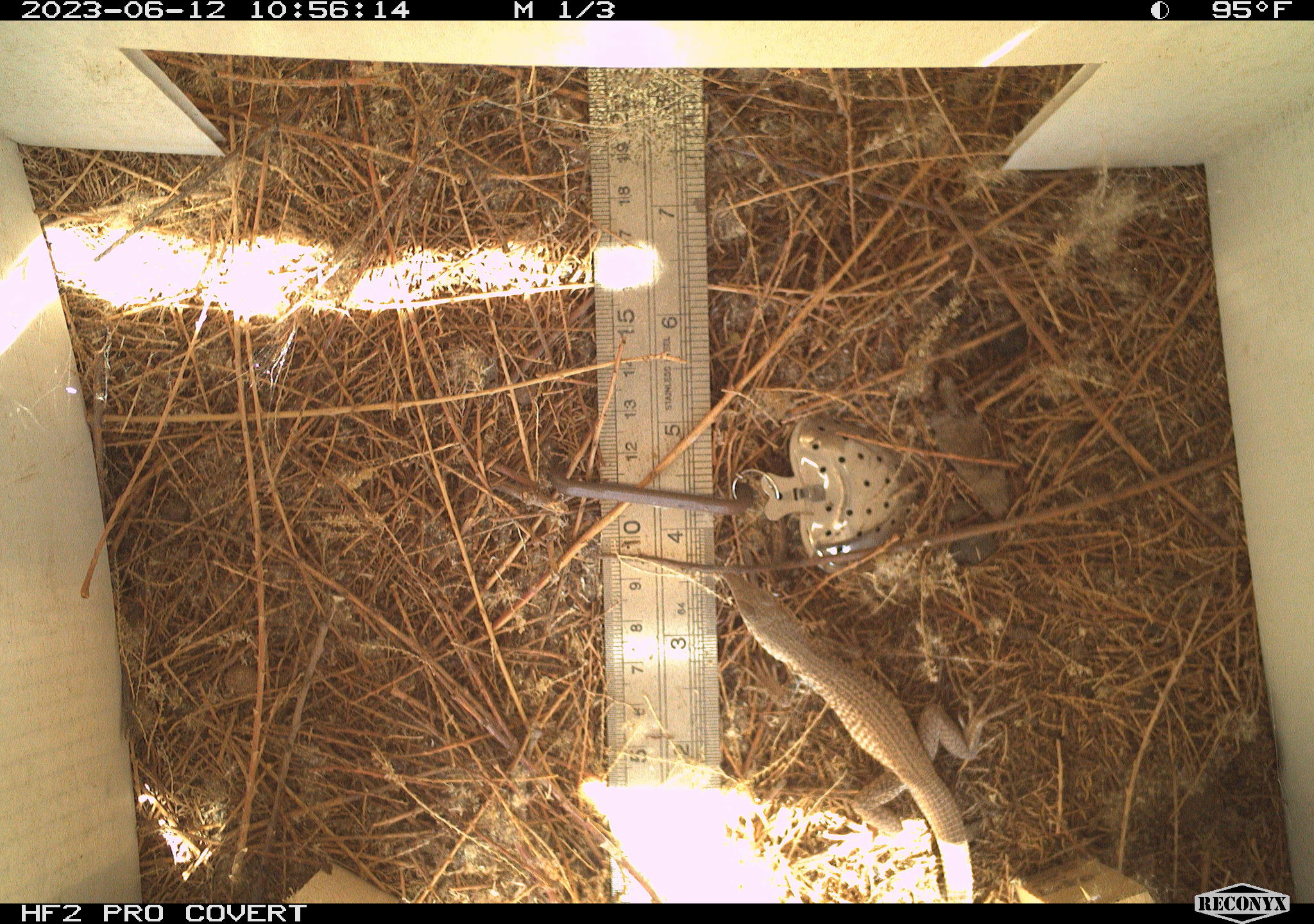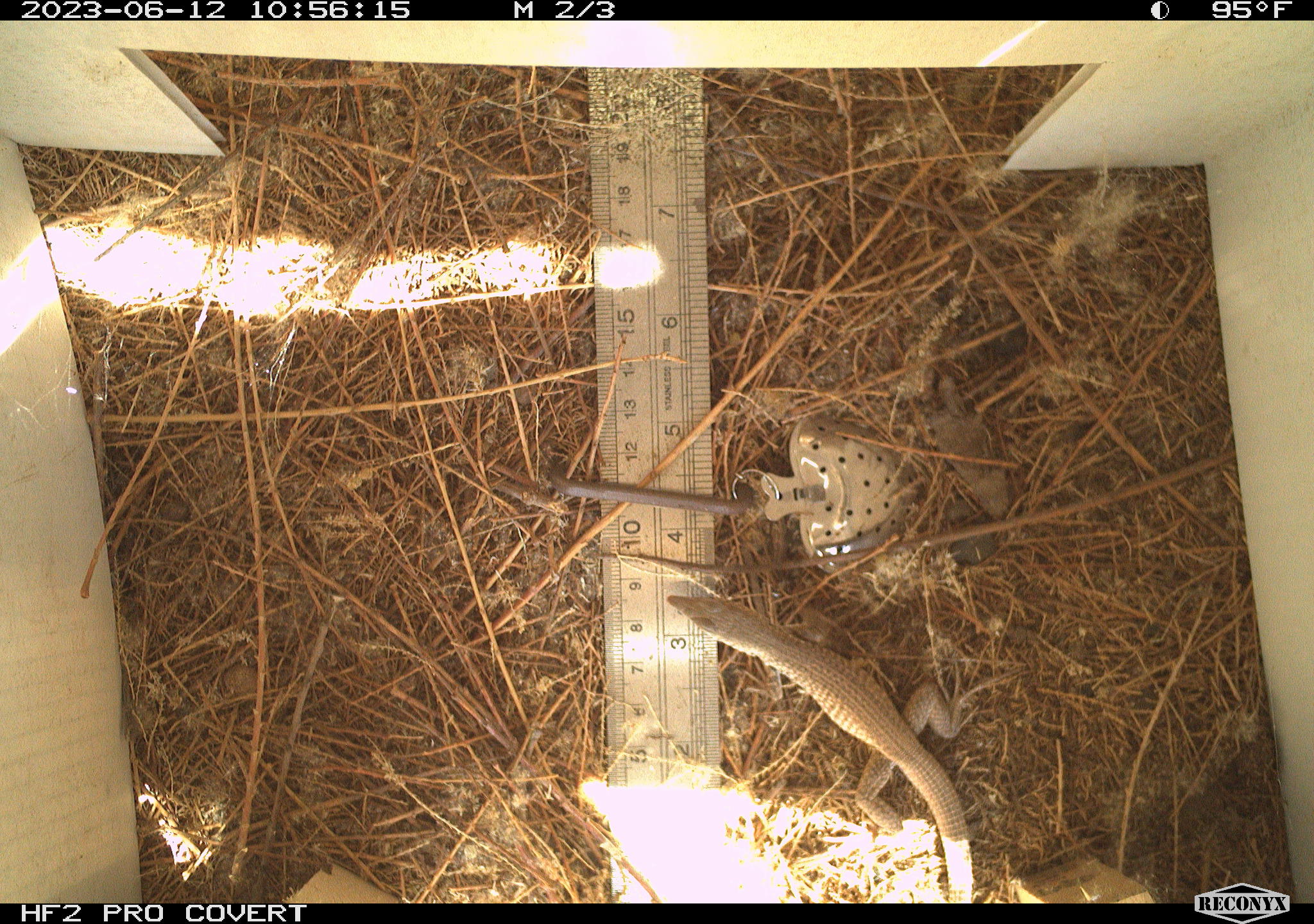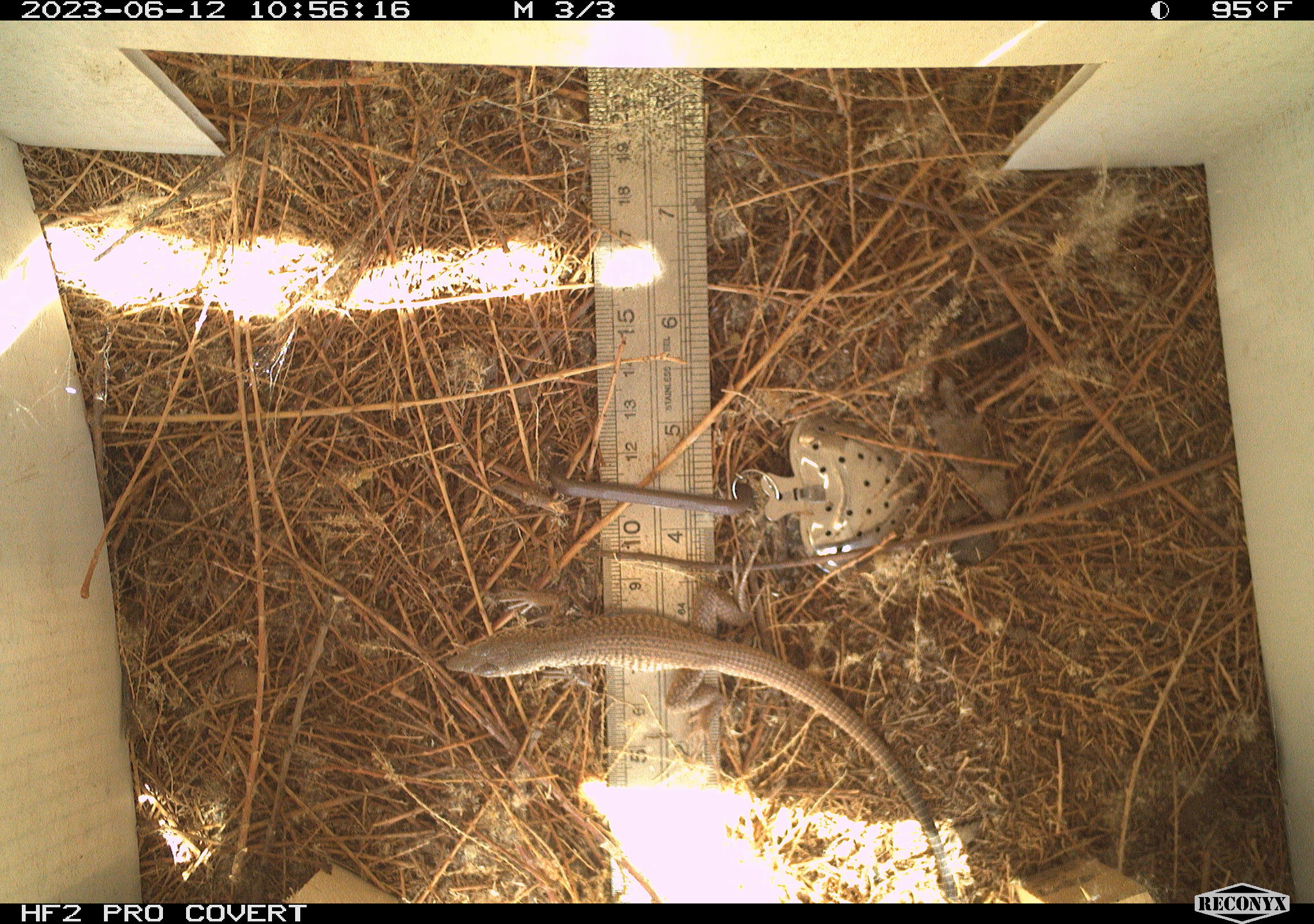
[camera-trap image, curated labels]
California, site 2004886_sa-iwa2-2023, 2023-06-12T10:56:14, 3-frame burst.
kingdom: Animalia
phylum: Chordata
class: Reptilia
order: Squamata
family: Teiidae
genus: Aspidoscelis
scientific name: Aspidoscelis tigris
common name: western whiptail